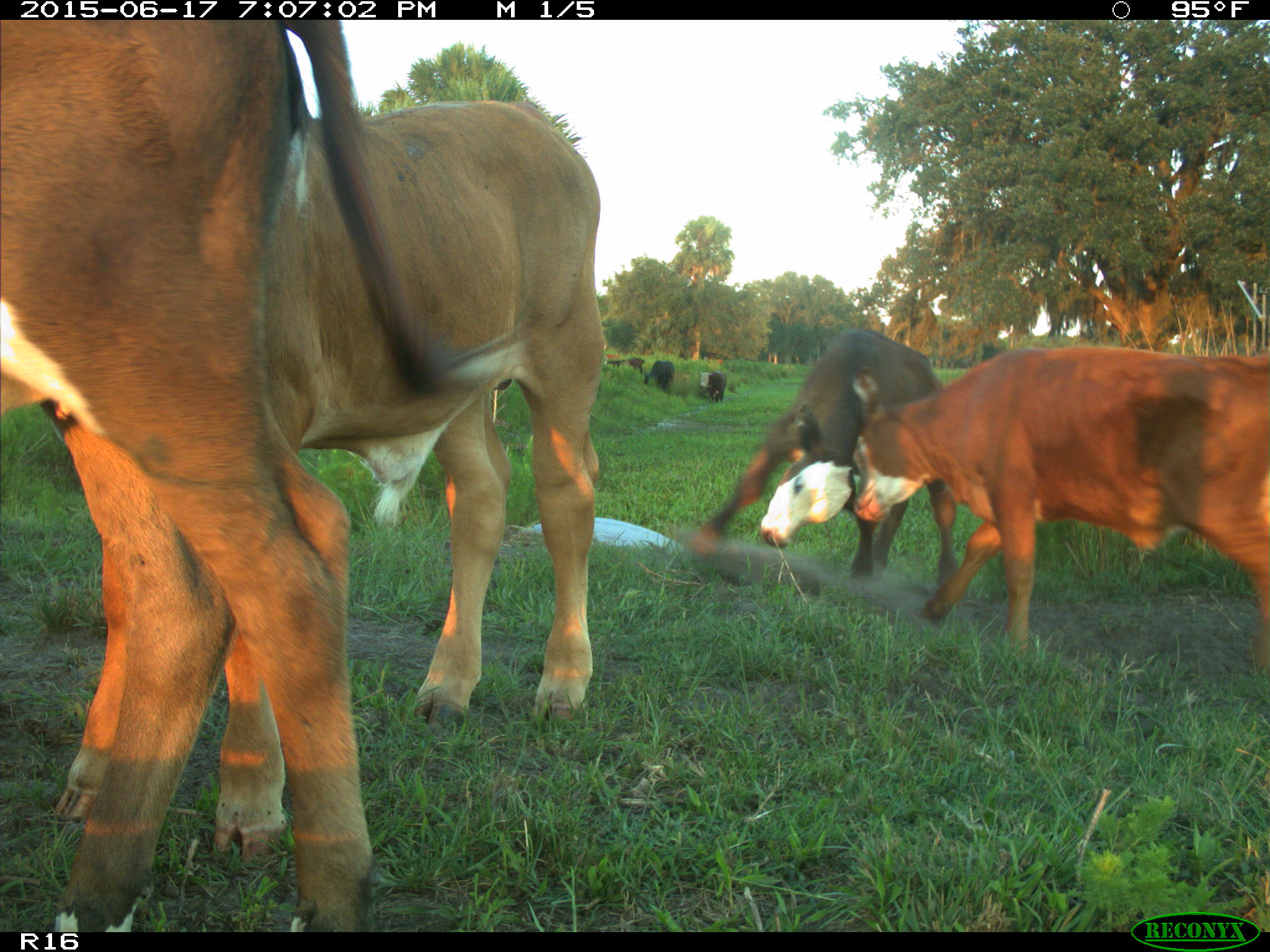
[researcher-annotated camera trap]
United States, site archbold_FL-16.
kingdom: Animalia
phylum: Chordata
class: Mammalia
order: Artiodactyla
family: Bovidae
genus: Bos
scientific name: Bos taurus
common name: domestic cow